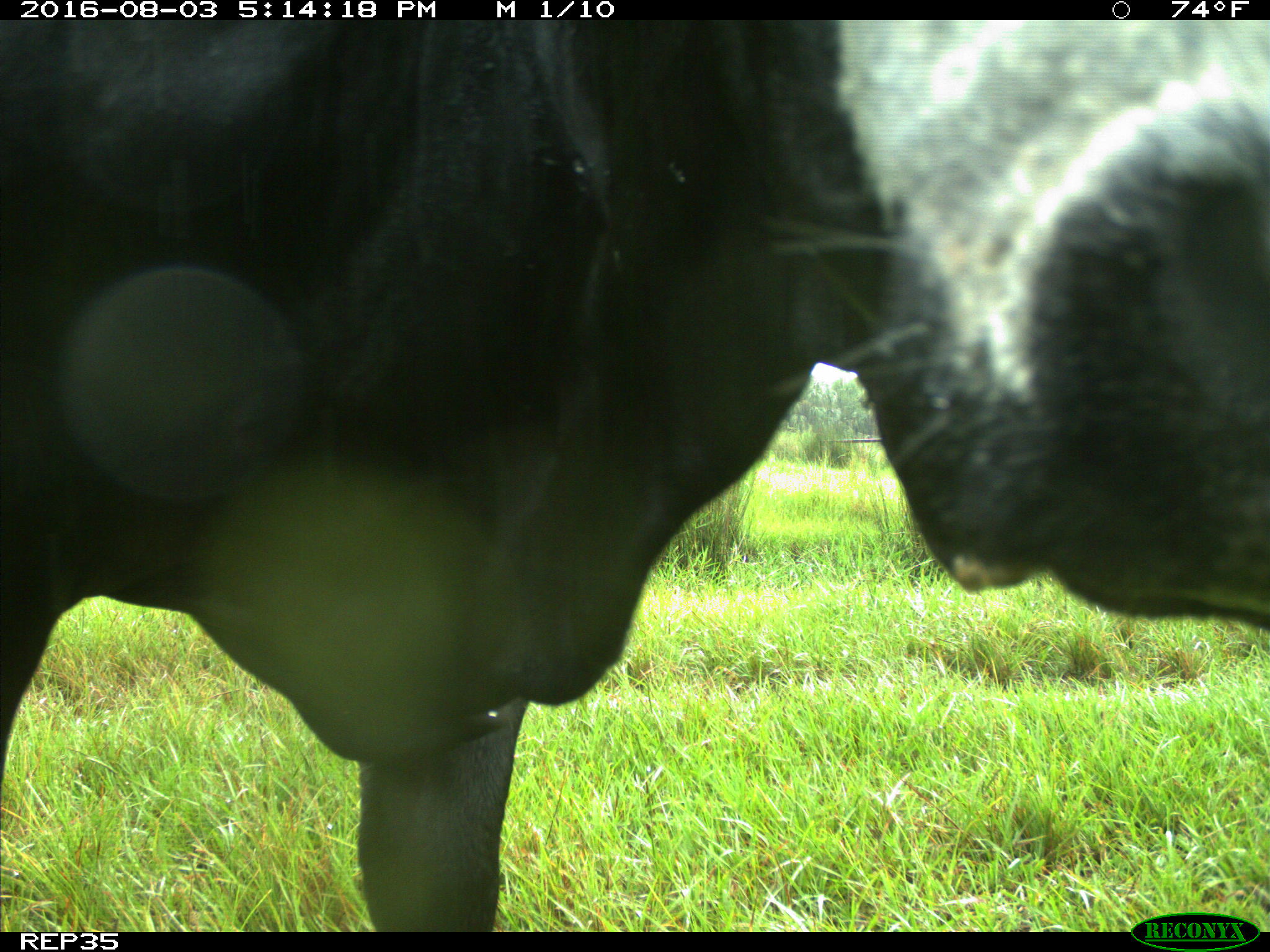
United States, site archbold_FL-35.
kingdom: Animalia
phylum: Chordata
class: Mammalia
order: Artiodactyla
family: Bovidae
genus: Bos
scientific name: Bos taurus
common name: domestic cow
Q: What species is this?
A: Bos taurus (domestic cow).